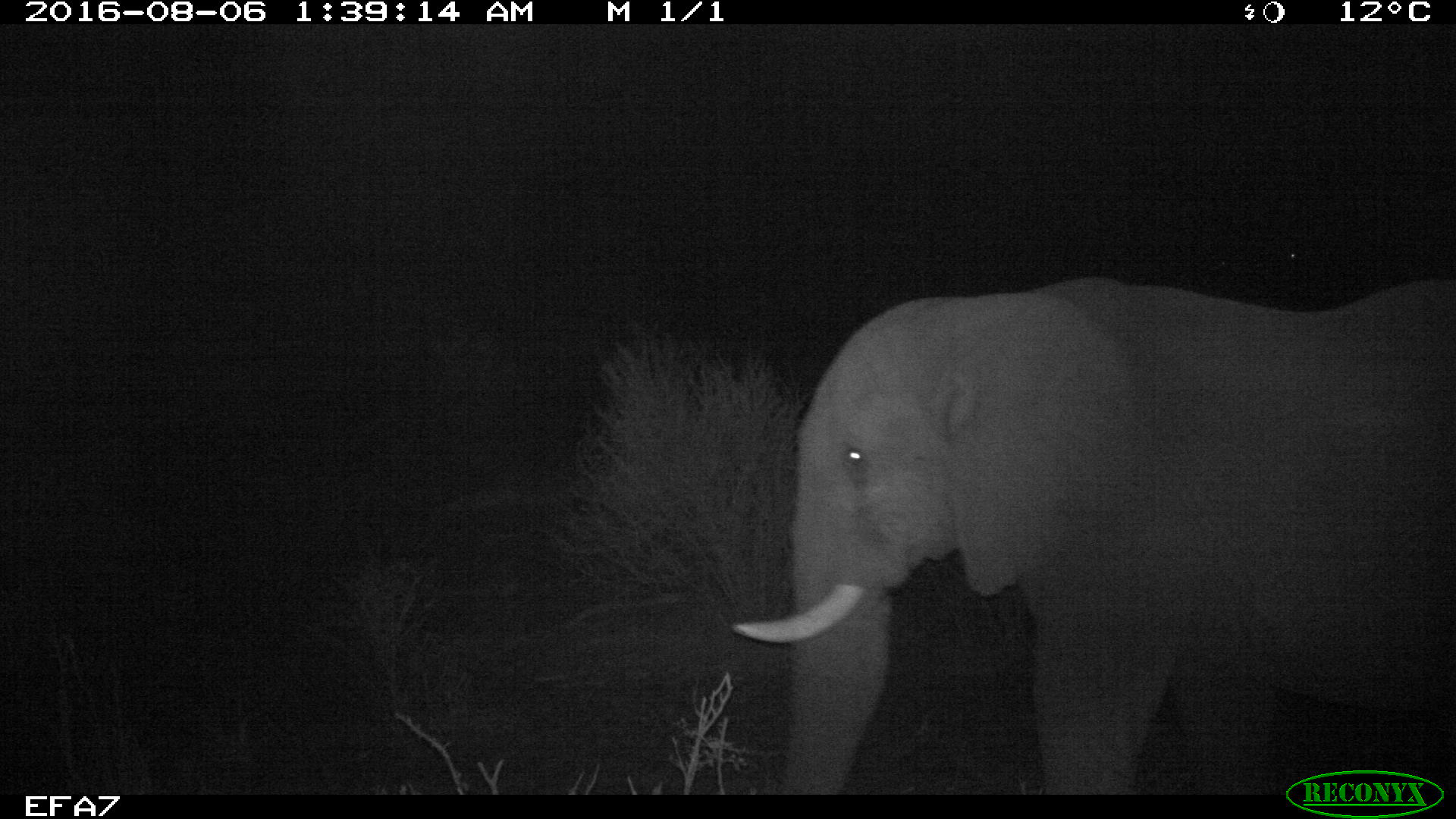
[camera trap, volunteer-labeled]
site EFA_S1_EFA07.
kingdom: Animalia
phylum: Chordata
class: Mammalia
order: Proboscidea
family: Elephantidae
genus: Loxodonta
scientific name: Loxodonta africana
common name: african bush elephant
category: elephant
Elephant (african bush elephant) (Loxodonta africana), count 1. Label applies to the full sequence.